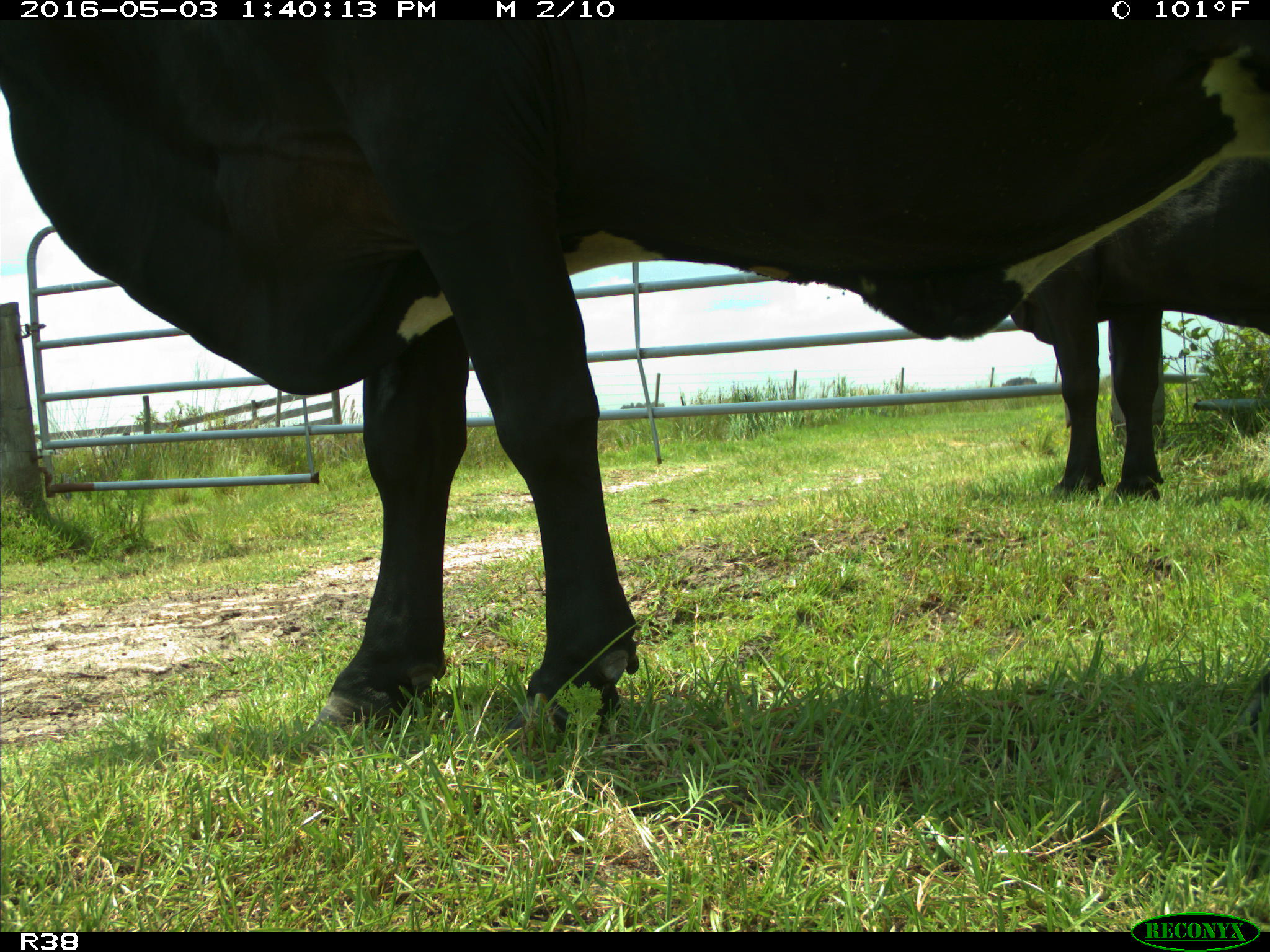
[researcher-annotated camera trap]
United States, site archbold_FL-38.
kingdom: Animalia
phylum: Chordata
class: Mammalia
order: Artiodactyla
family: Bovidae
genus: Bos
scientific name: Bos taurus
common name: domestic cow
Bos taurus (domestic cow).